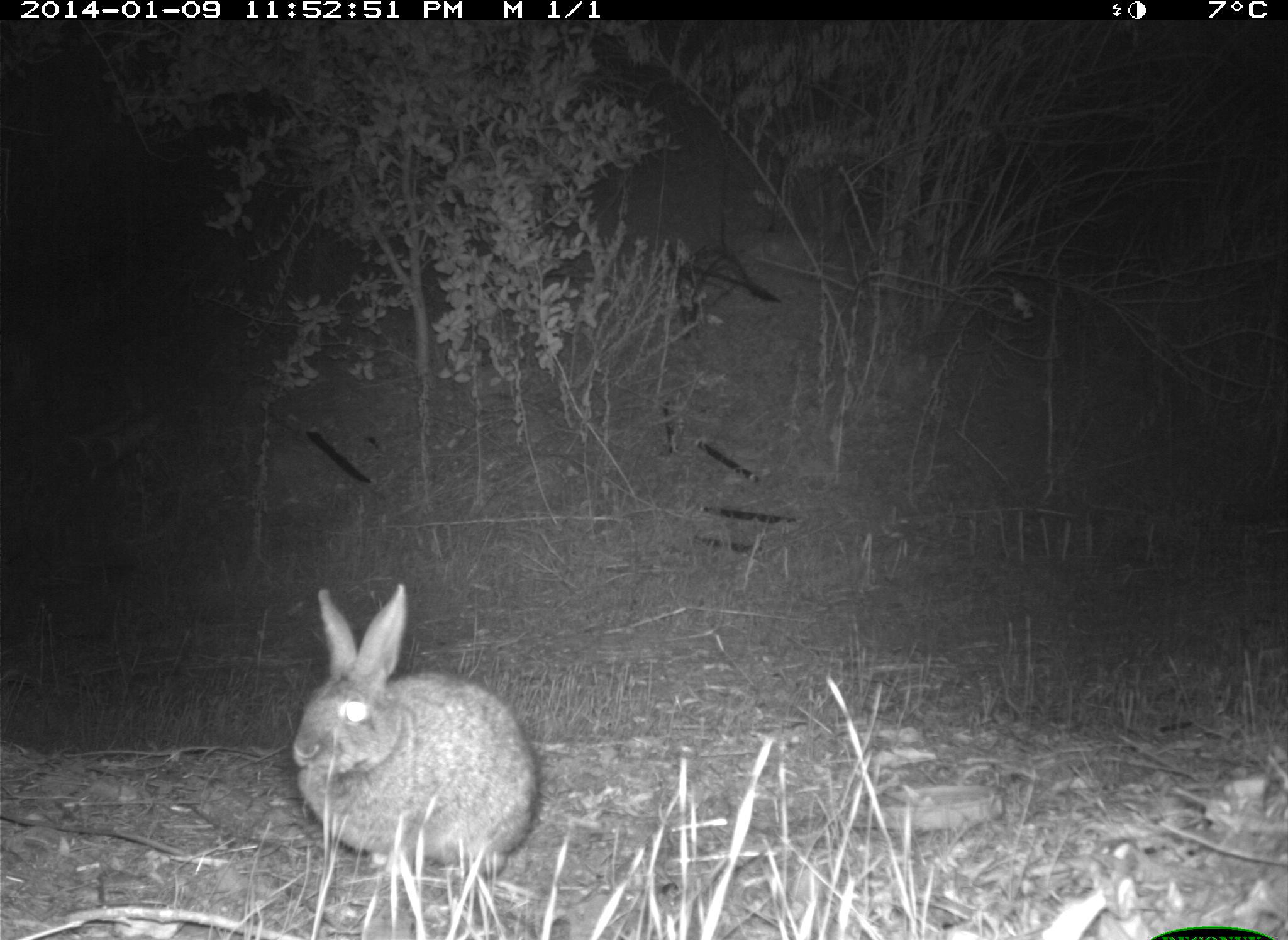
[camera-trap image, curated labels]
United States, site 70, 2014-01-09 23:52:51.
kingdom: Animalia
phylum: Chordata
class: Mammalia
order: Lagomorpha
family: Leporidae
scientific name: Leporidae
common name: rabbits and hares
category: rabbit